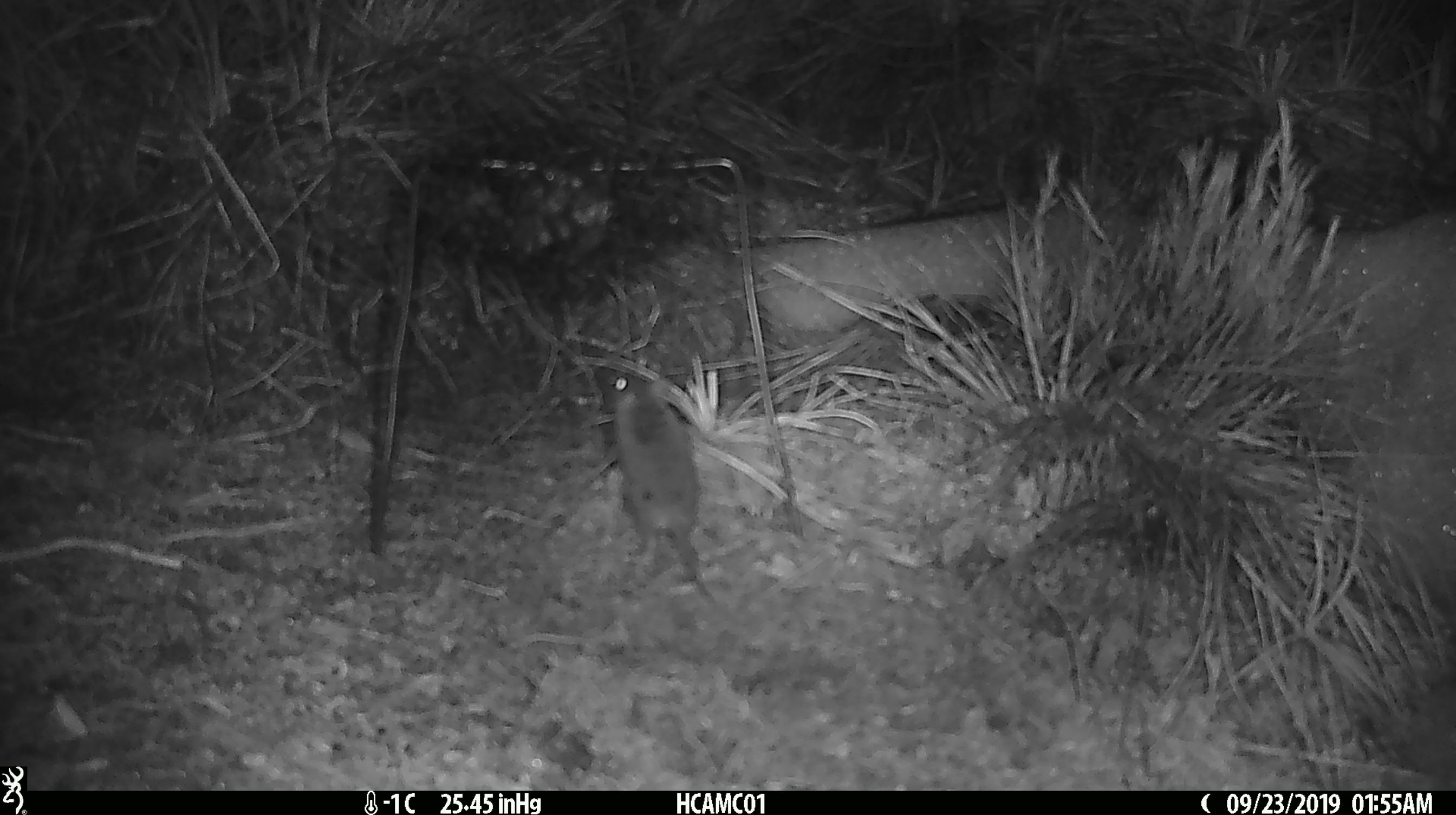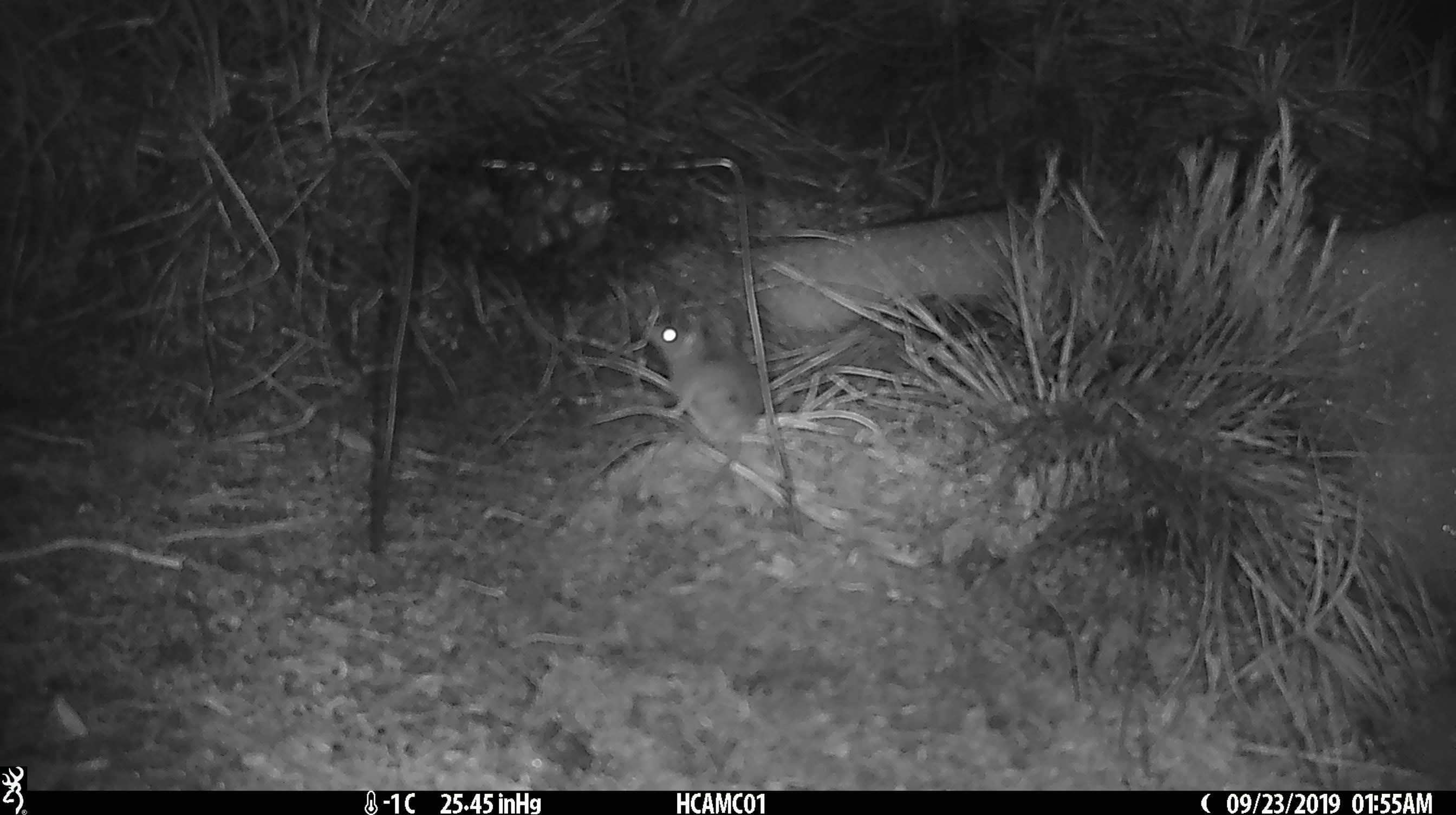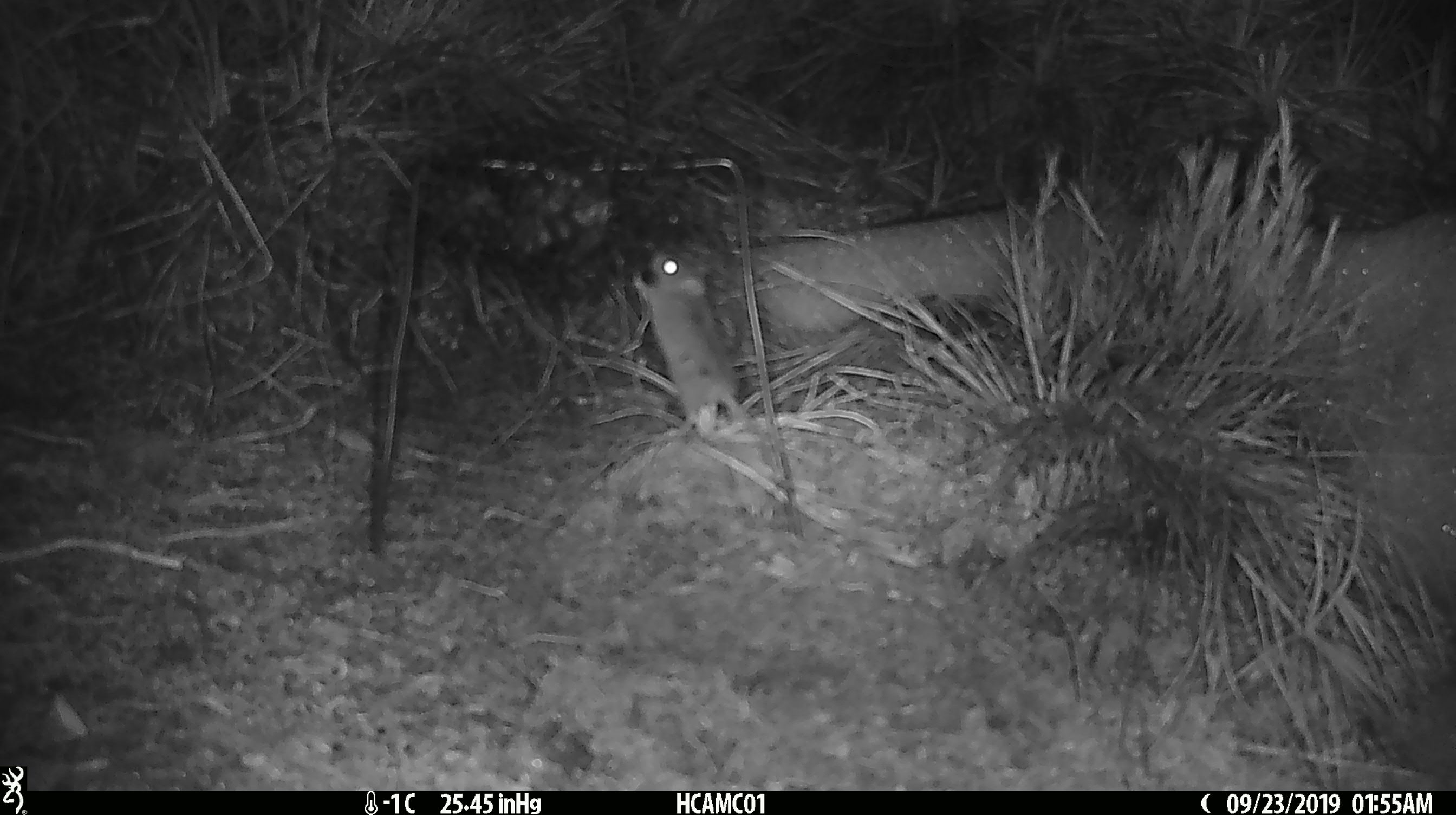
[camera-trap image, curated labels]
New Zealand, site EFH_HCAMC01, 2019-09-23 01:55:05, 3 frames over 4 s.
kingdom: Animalia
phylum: Chordata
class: Mammalia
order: Rodentia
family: Muridae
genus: Mus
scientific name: Mus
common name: mouse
Mouse (Mus).